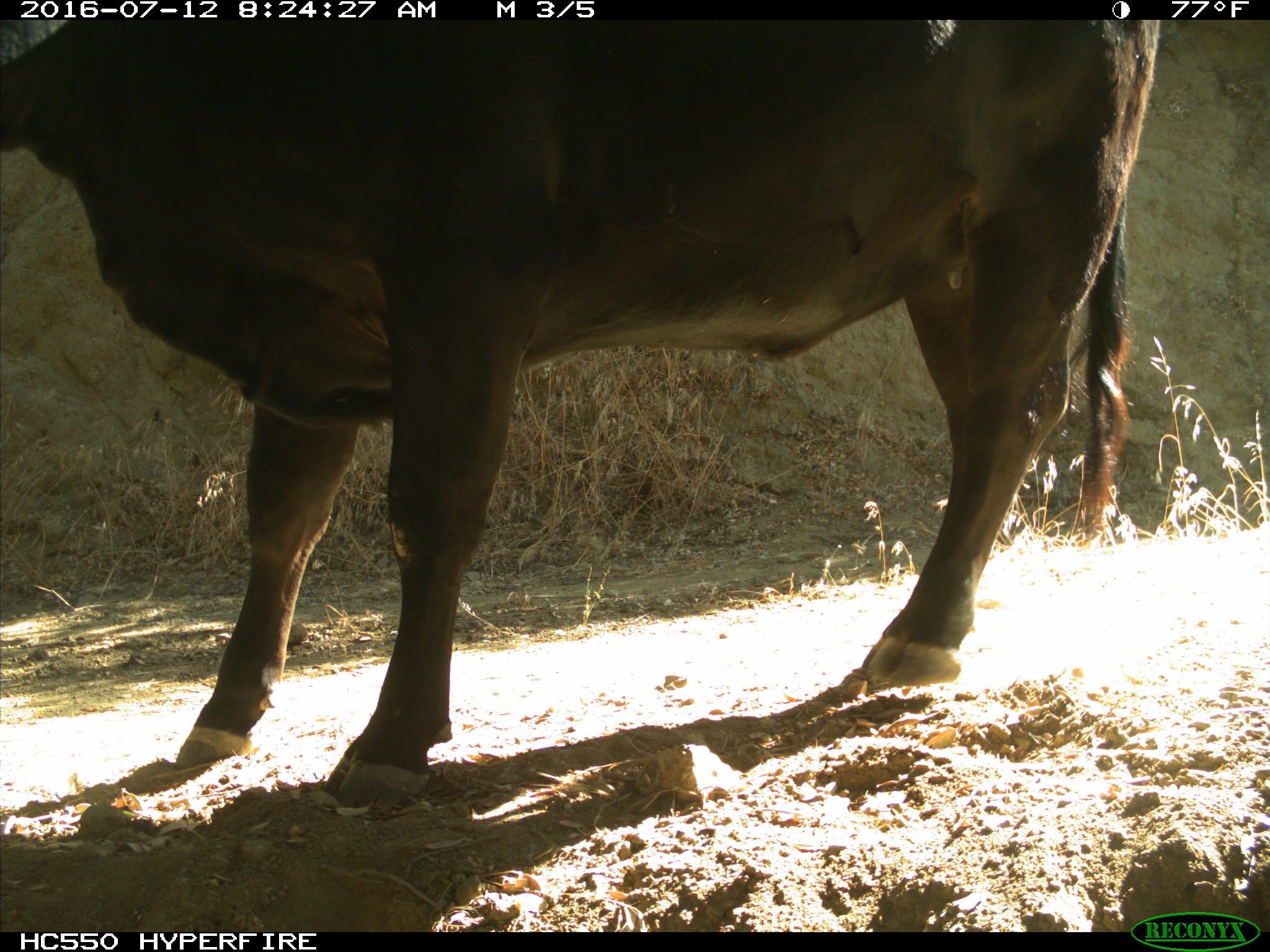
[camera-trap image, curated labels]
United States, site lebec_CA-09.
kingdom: Animalia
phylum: Chordata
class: Mammalia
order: Artiodactyla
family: Bovidae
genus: Bos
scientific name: Bos taurus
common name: domestic cow